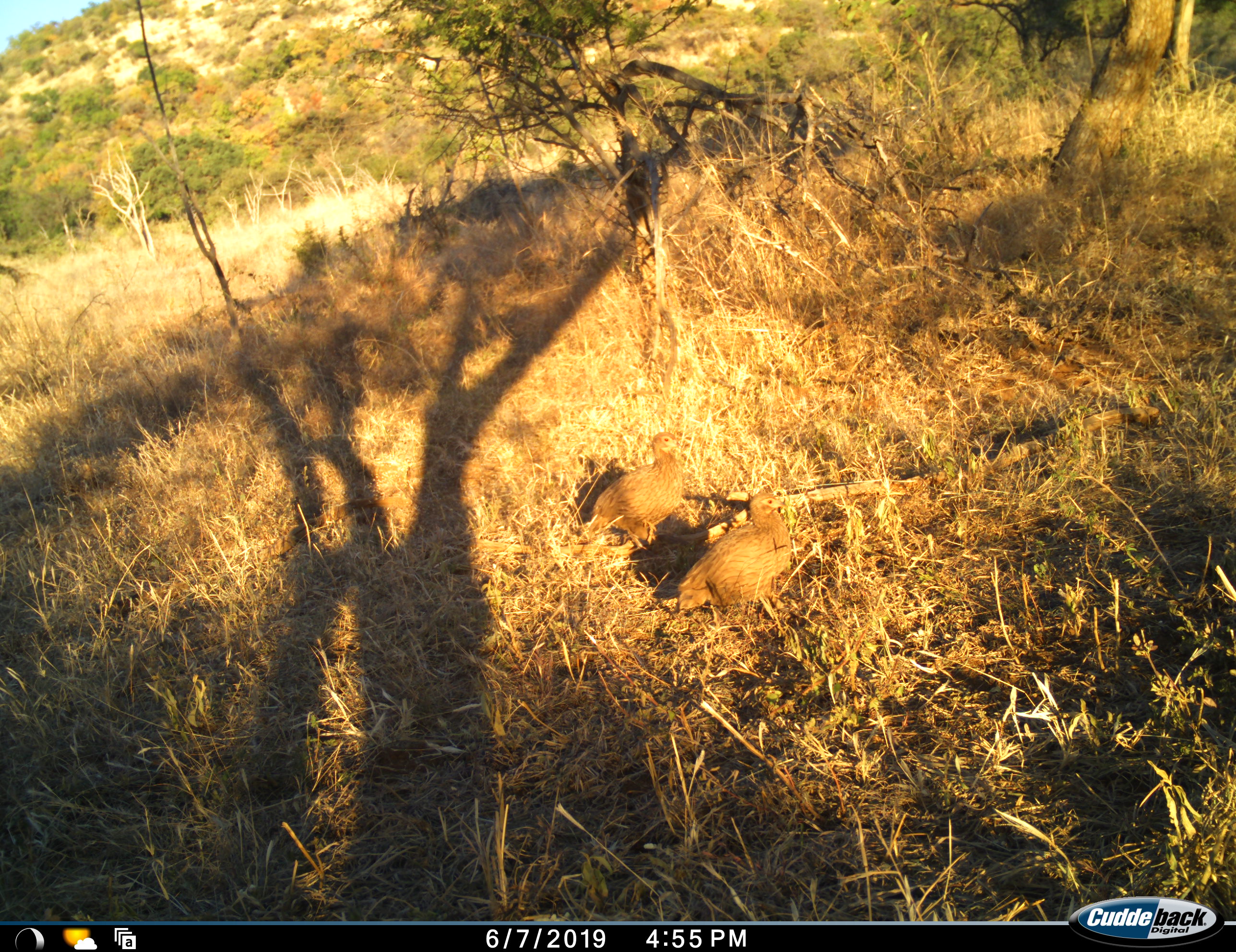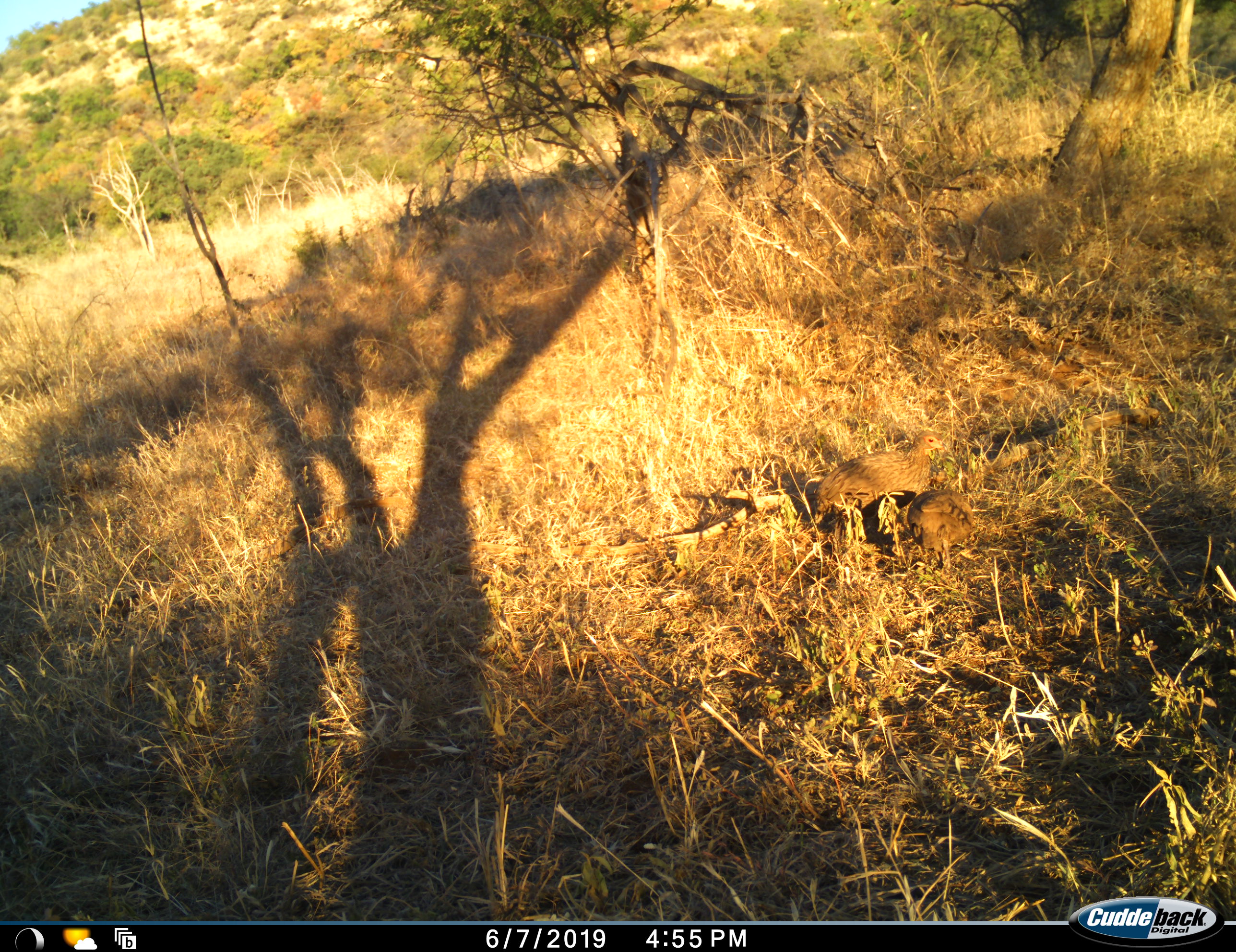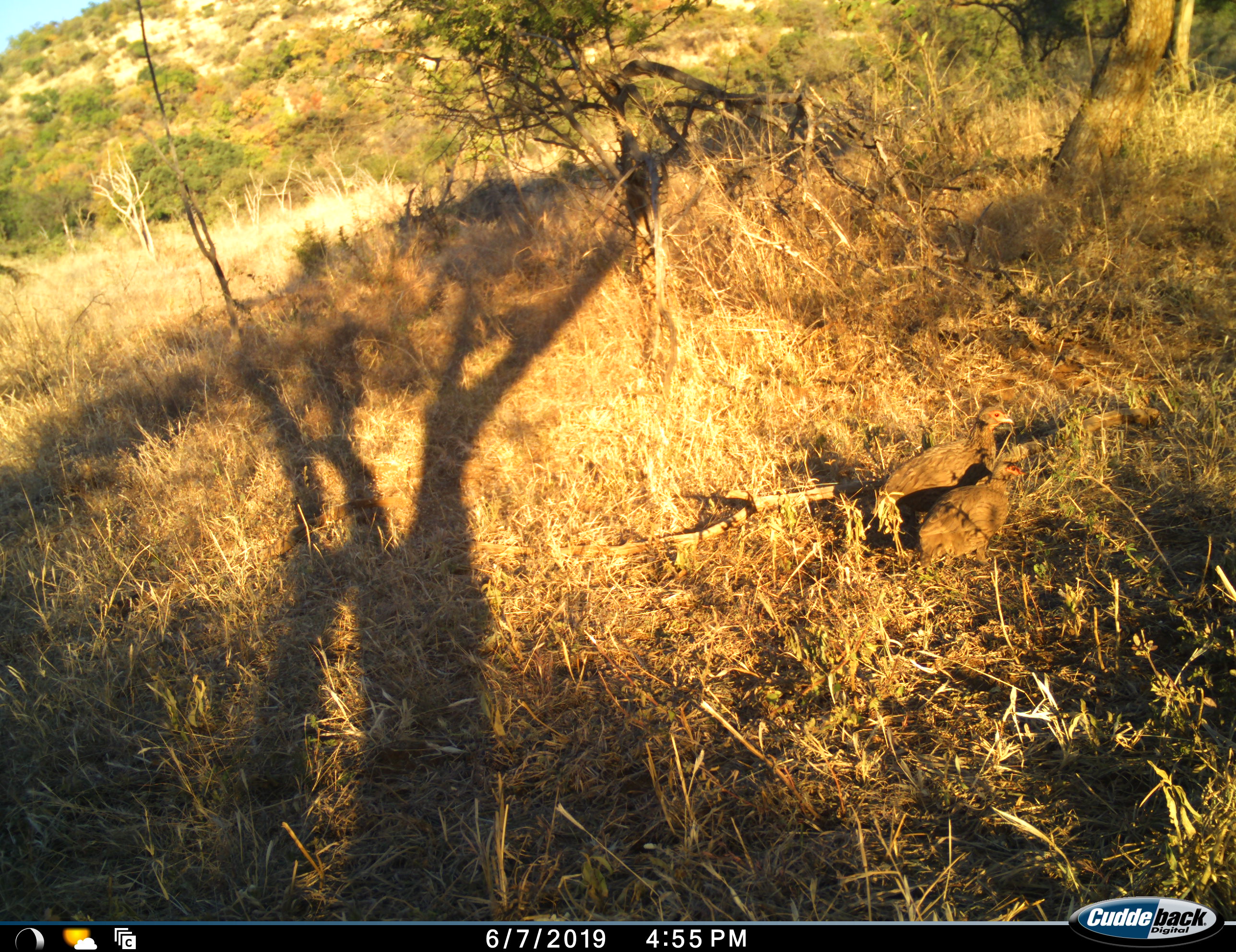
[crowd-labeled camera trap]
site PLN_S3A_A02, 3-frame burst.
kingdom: Animalia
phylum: Chordata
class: Aves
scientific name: Aves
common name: bird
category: birdother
Birdother (bird) (Aves), count 2. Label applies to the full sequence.